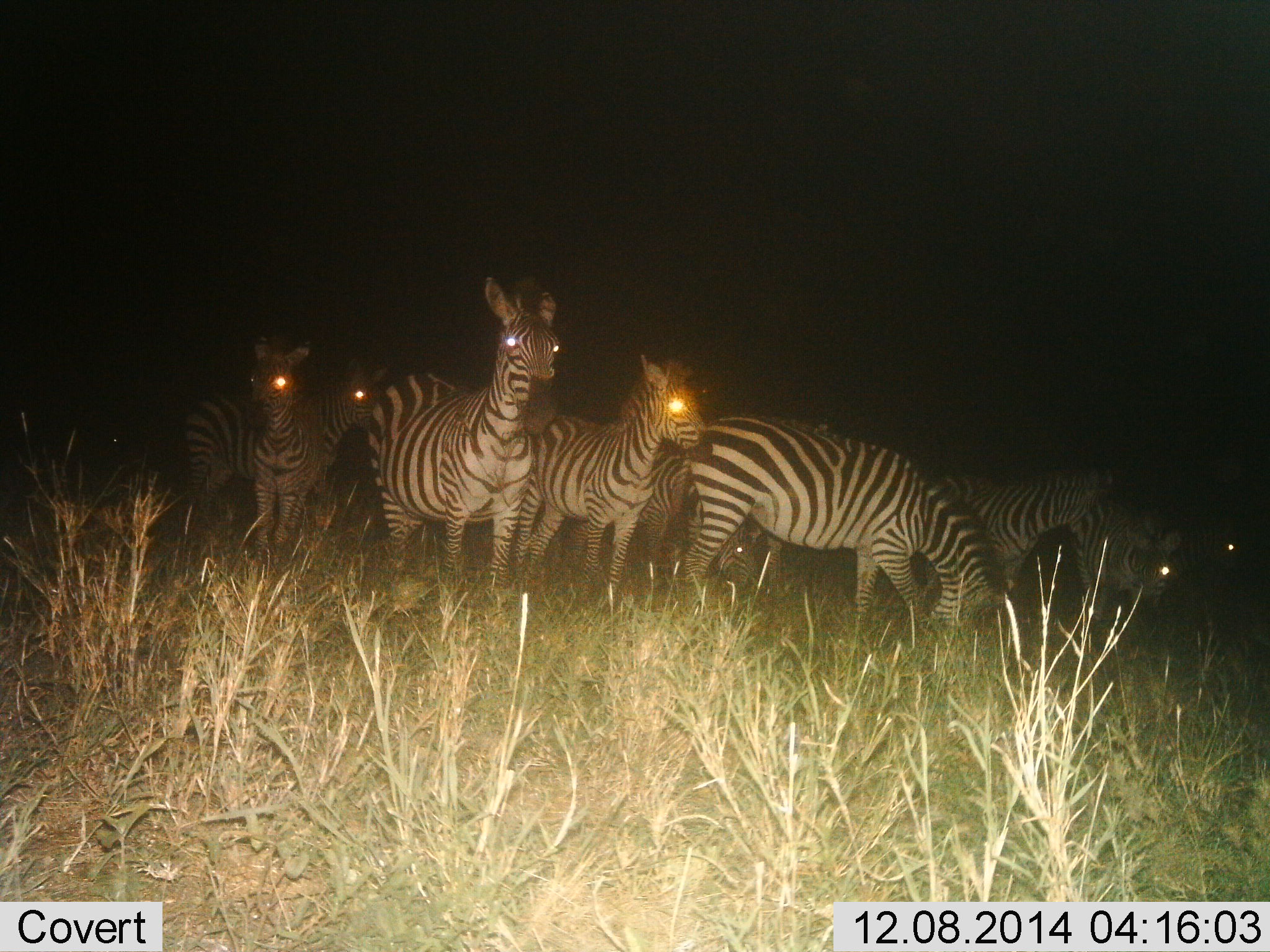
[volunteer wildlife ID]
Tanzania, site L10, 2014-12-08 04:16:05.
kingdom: Animalia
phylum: Chordata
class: Mammalia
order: Perissodactyla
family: Equidae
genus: Equus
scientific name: Equus quagga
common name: plains zebra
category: zebra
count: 8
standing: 60%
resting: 10%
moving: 40%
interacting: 0%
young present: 0%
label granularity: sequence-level